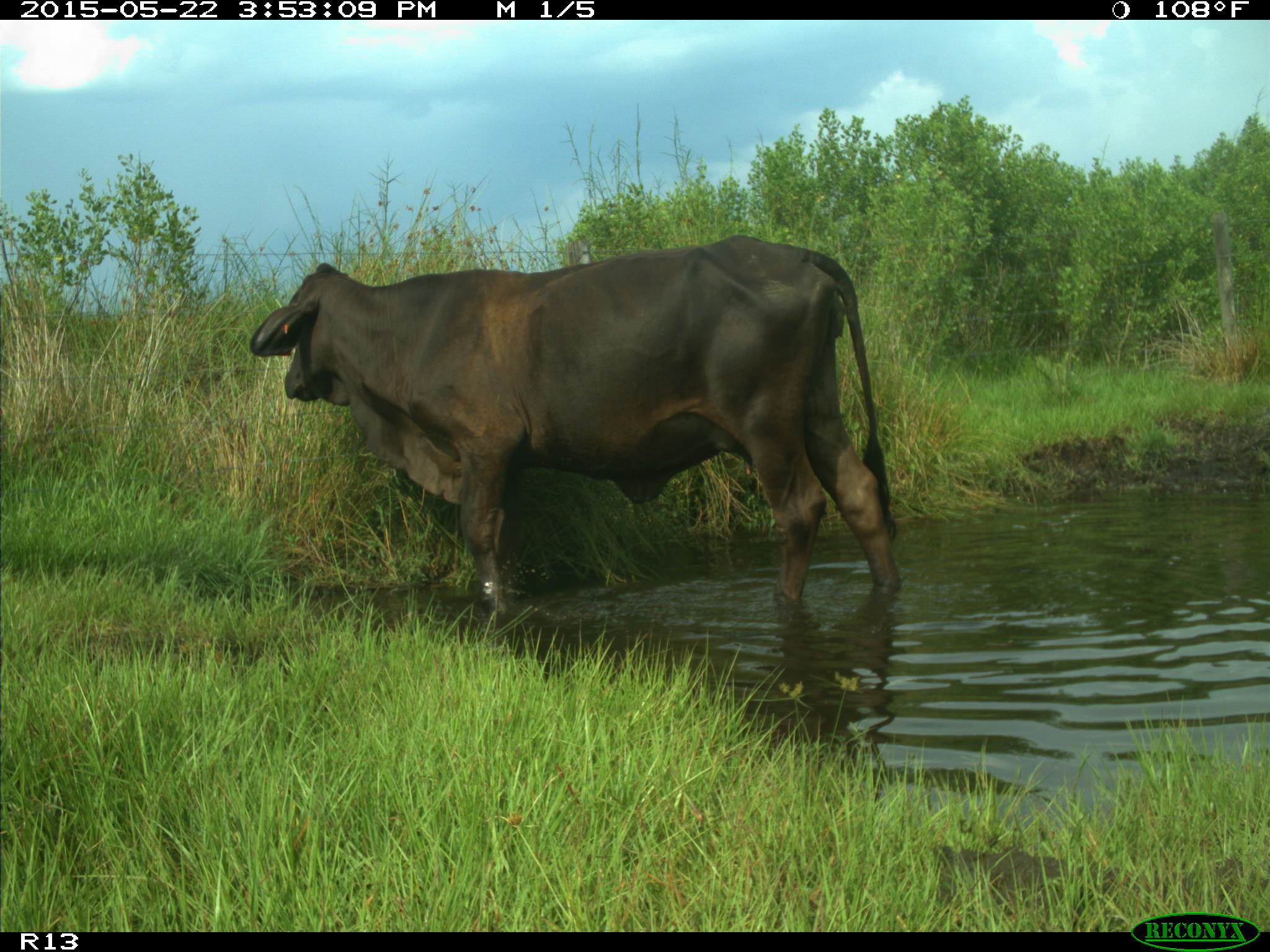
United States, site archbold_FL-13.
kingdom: Animalia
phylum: Chordata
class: Mammalia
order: Artiodactyla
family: Bovidae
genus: Bos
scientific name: Bos taurus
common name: domestic cow